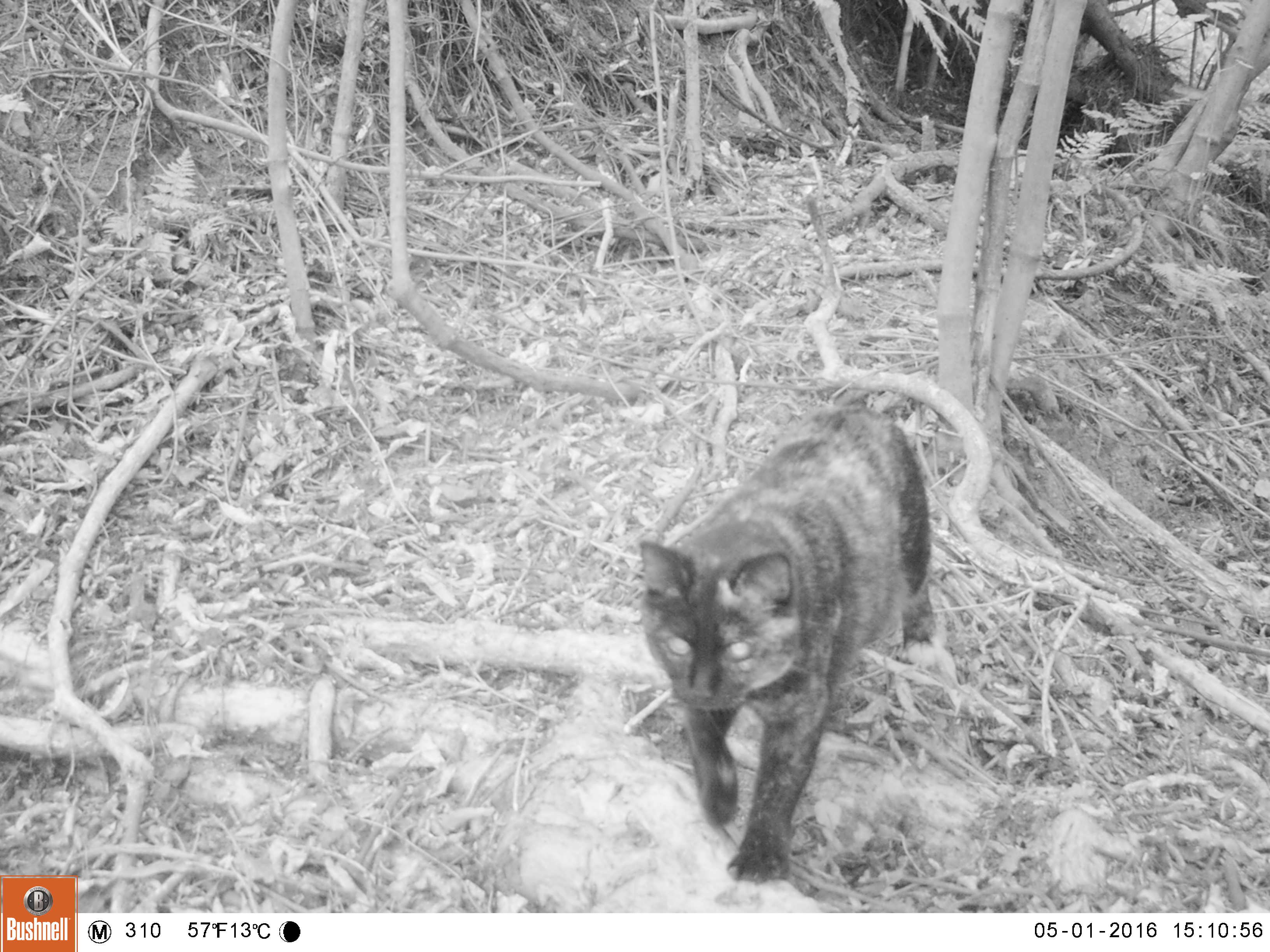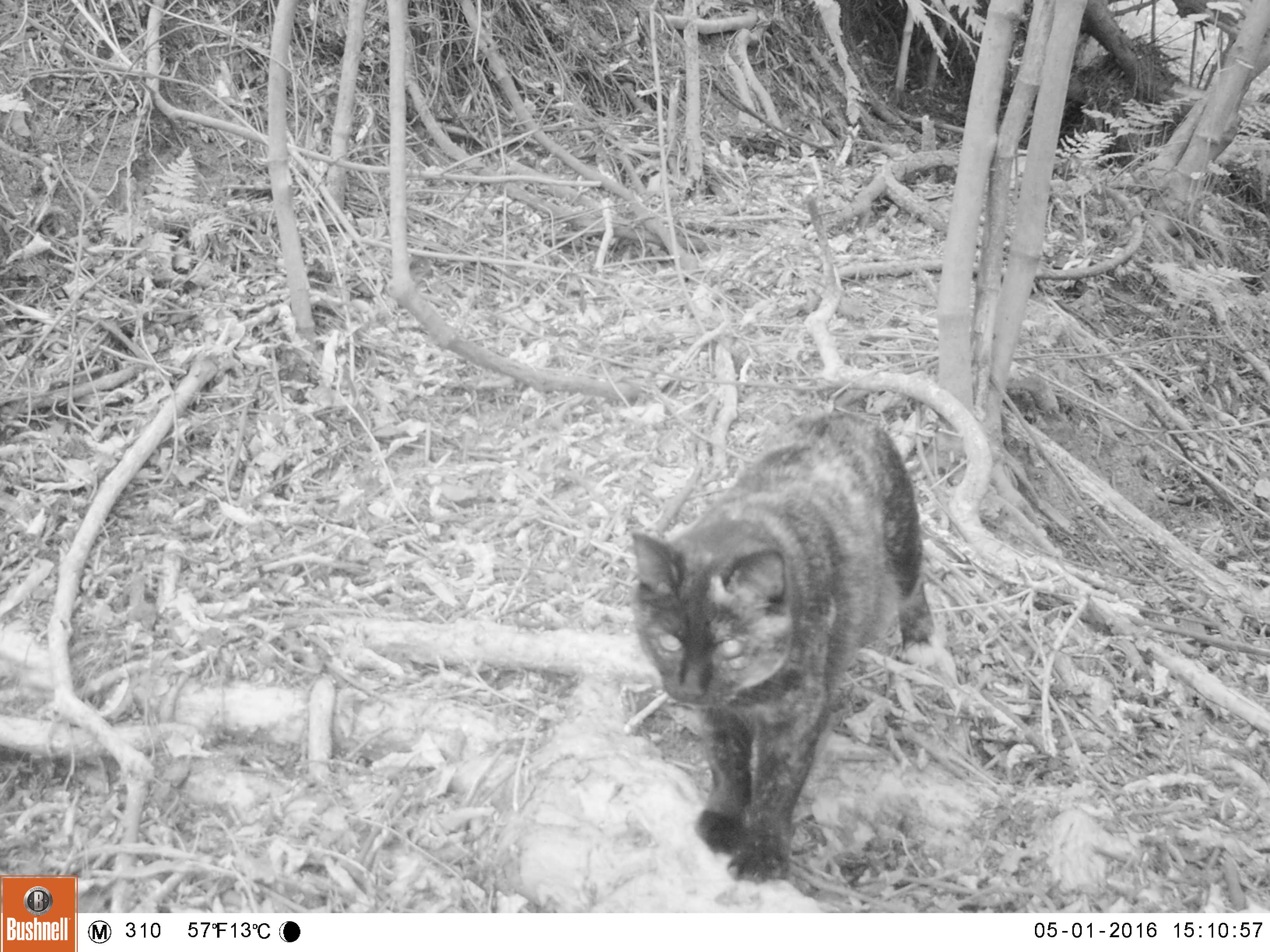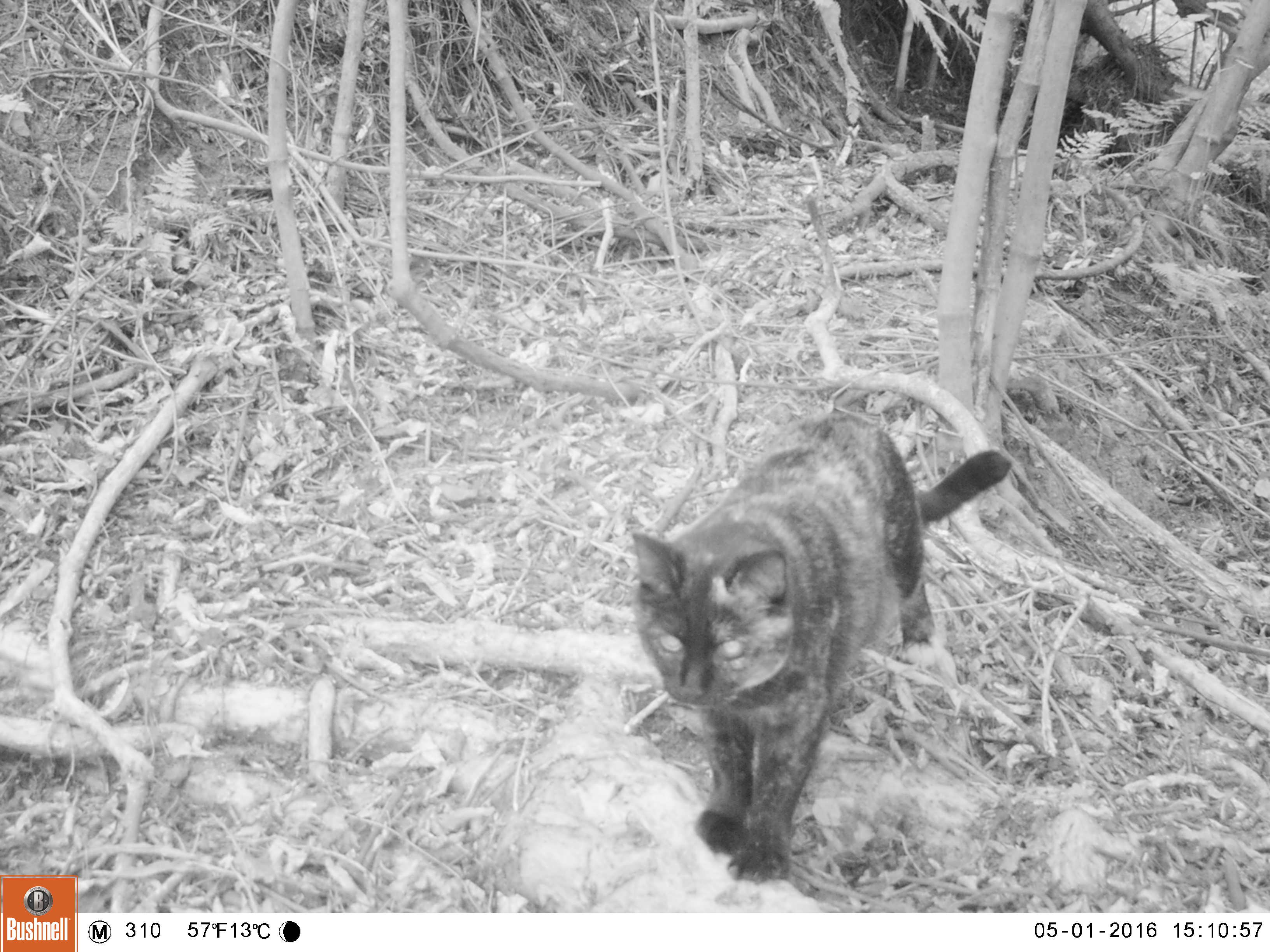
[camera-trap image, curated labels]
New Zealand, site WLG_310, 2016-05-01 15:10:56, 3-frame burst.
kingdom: Animalia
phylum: Chordata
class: Mammalia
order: Carnivora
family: Felidae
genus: Felis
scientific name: Felis catus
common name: domestic cat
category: cat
Cat (domestic cat) (Felis catus).